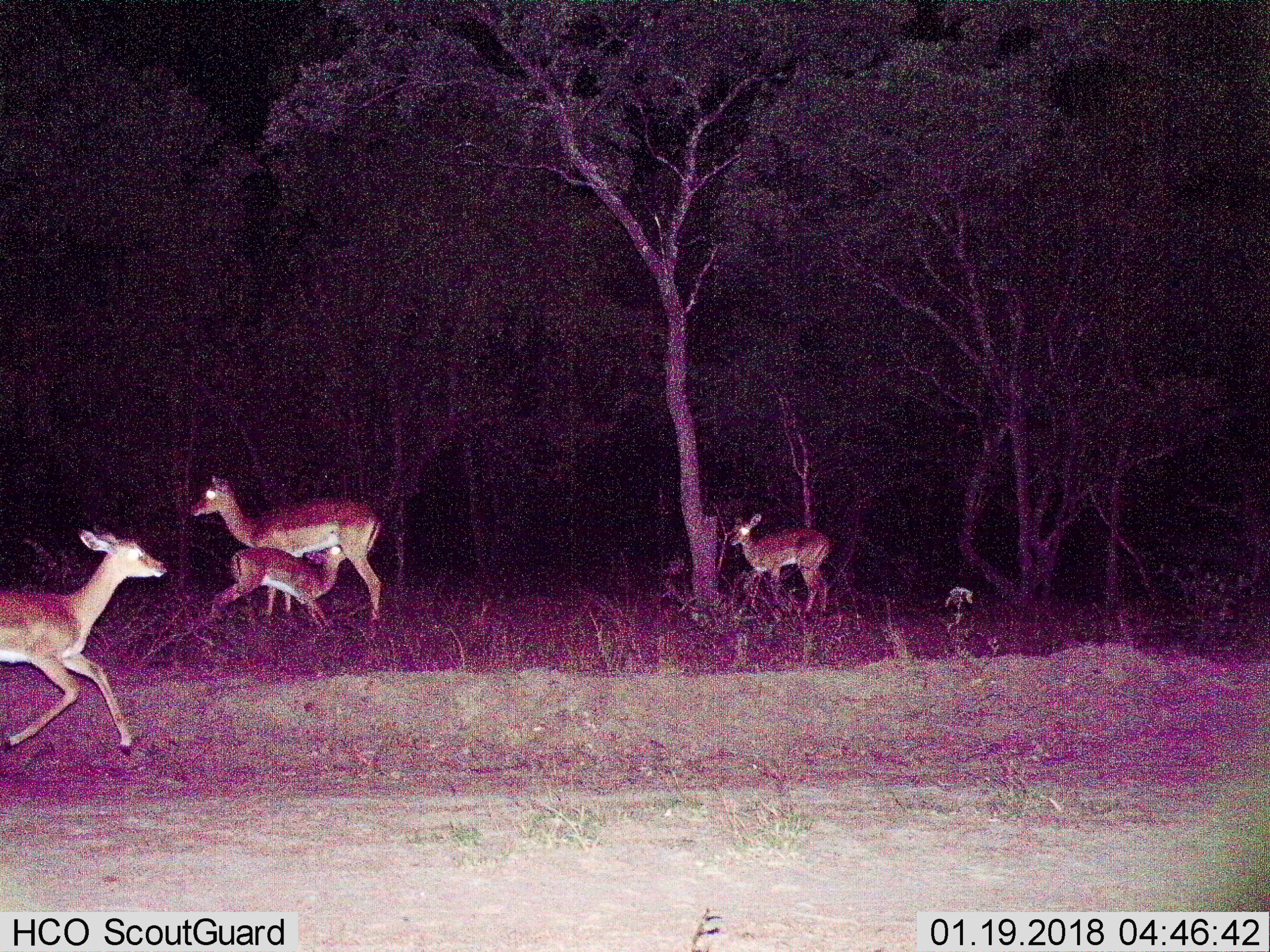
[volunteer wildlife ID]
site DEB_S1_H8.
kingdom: Animalia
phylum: Chordata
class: Mammalia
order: Artiodactyla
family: Bovidae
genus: Aepyceros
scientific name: Aepyceros melampus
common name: impala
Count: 4.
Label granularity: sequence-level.